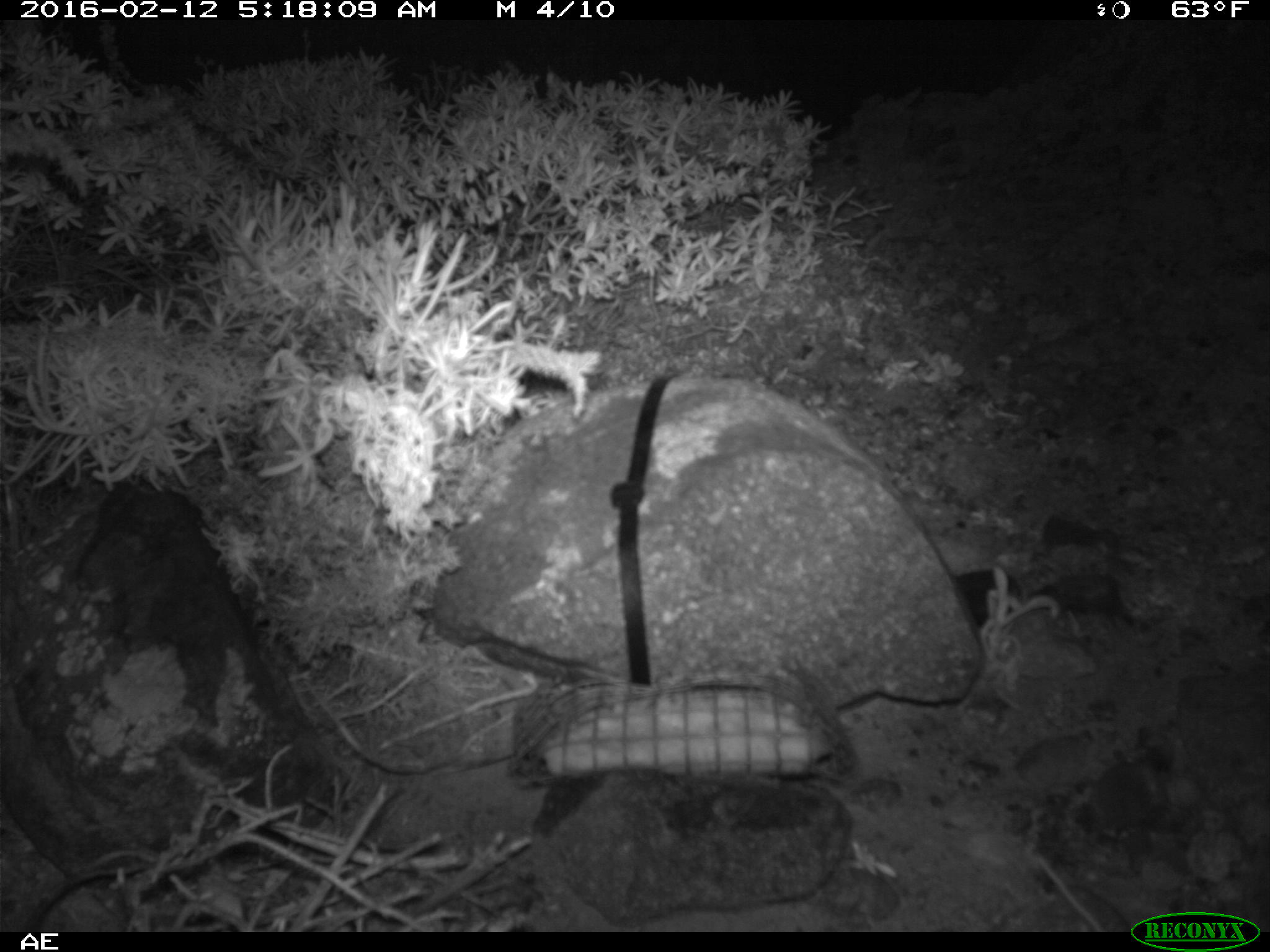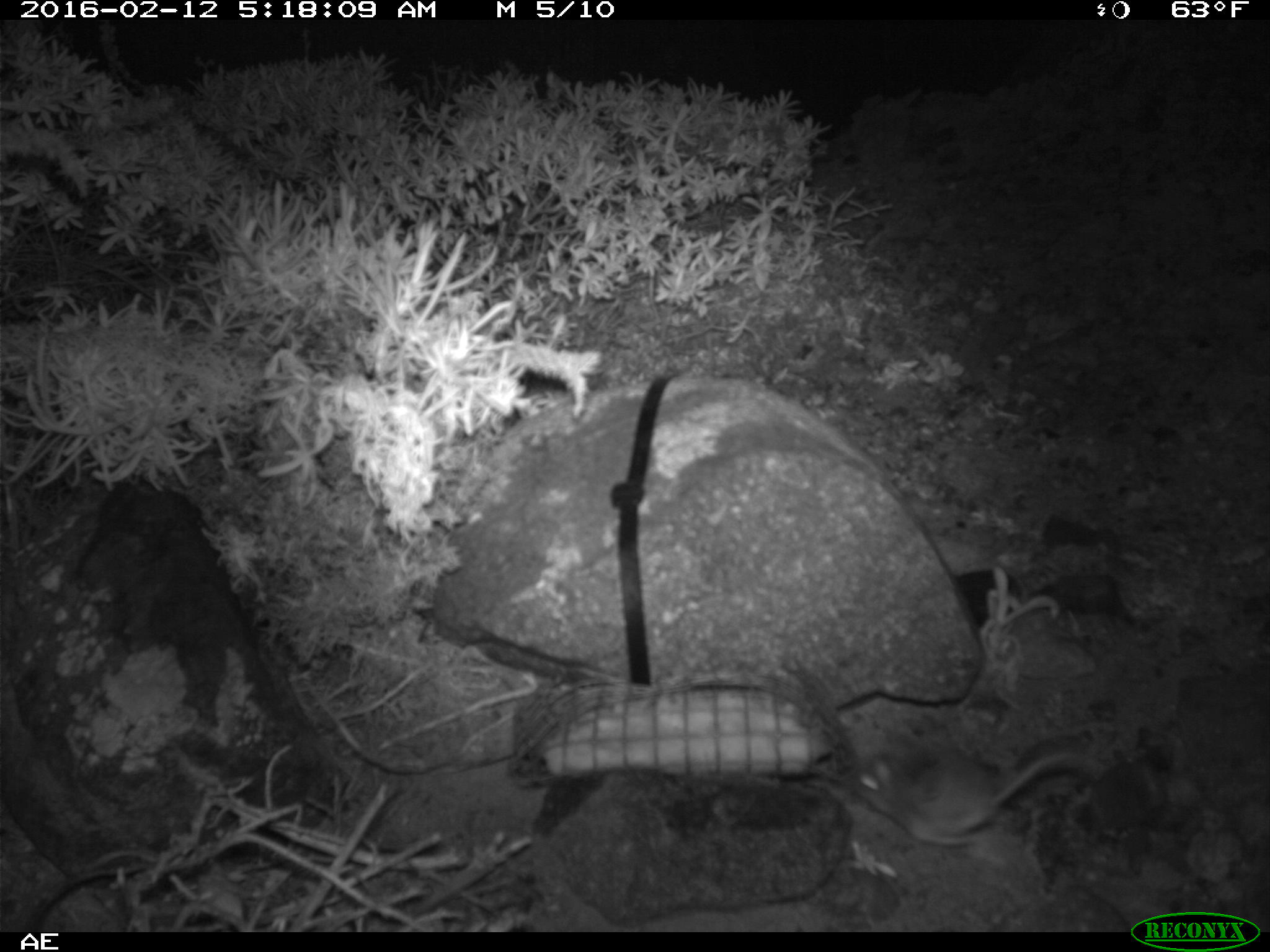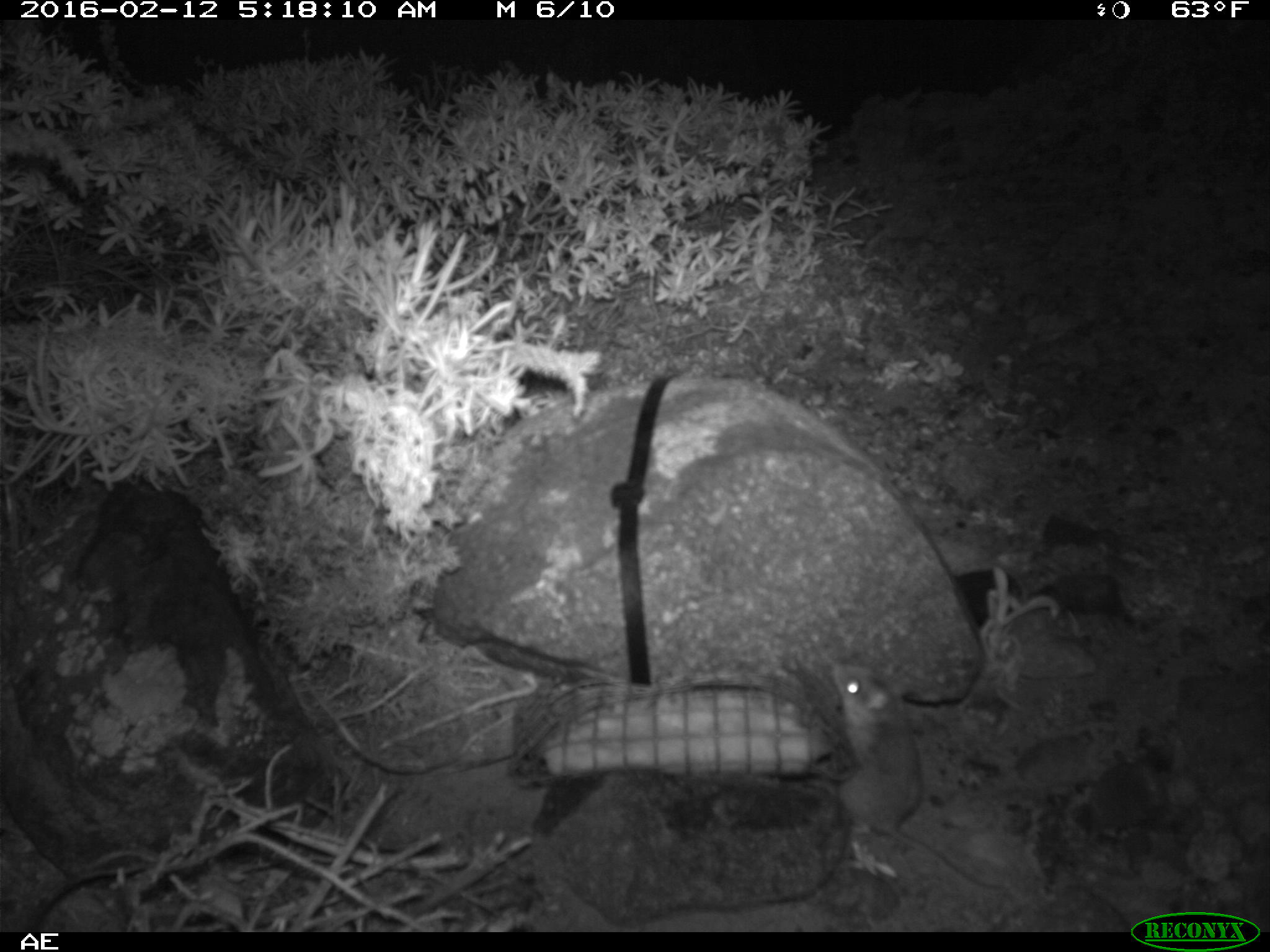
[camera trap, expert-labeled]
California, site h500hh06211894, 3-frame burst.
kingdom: Animalia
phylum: Chordata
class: Mammalia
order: Rodentia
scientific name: Rodentia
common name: rodent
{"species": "rodent (Rodentia)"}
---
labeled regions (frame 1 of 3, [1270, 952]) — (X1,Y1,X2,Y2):
rodent: (1035,853,1105,932)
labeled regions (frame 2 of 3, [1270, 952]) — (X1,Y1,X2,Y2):
rodent: (848,726,1108,848)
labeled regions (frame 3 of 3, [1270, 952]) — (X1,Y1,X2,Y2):
rodent: (828,661,1007,889)